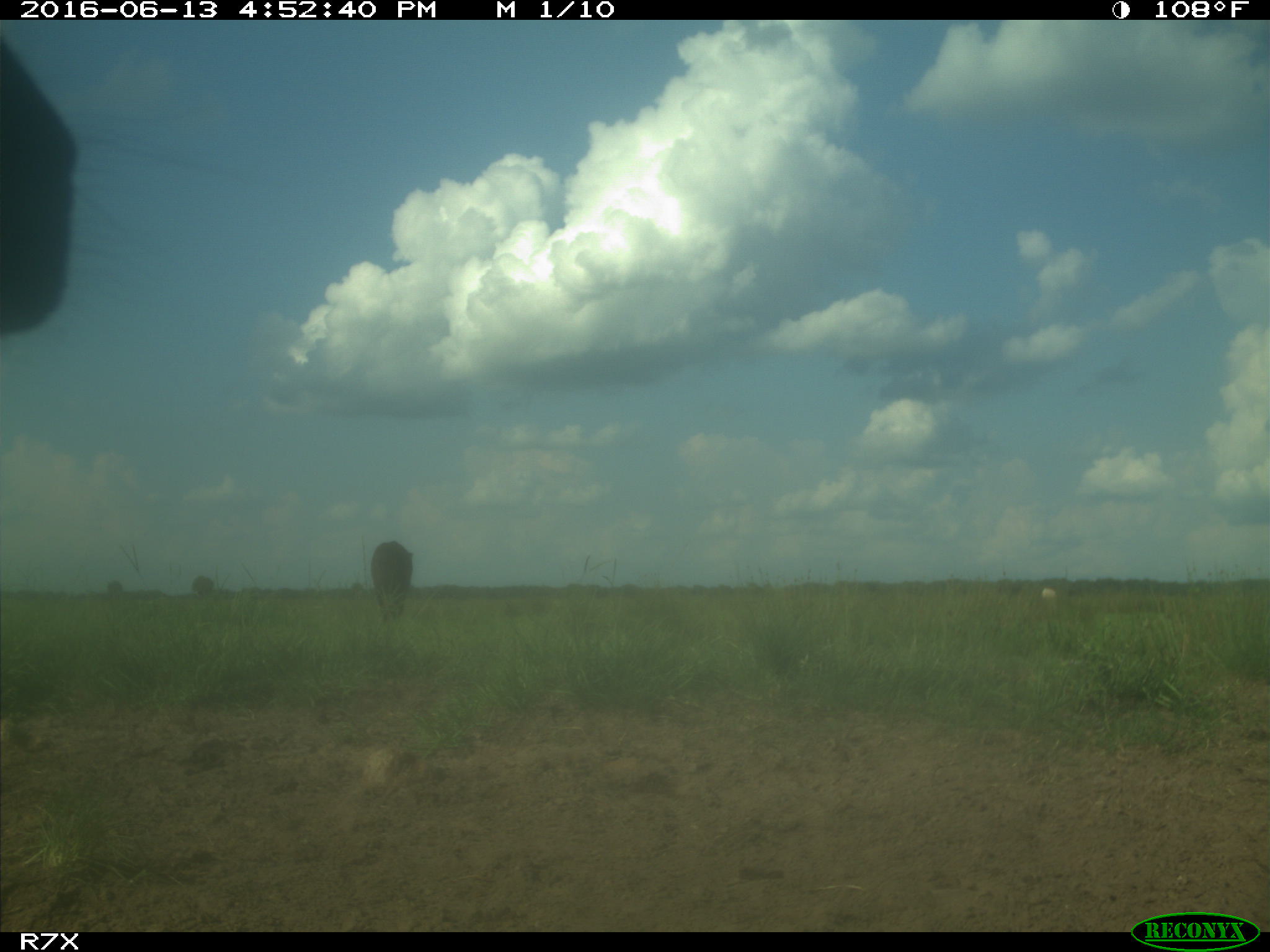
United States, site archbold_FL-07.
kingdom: Animalia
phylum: Chordata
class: Mammalia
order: Artiodactyla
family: Bovidae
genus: Bos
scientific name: Bos taurus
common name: domestic cow